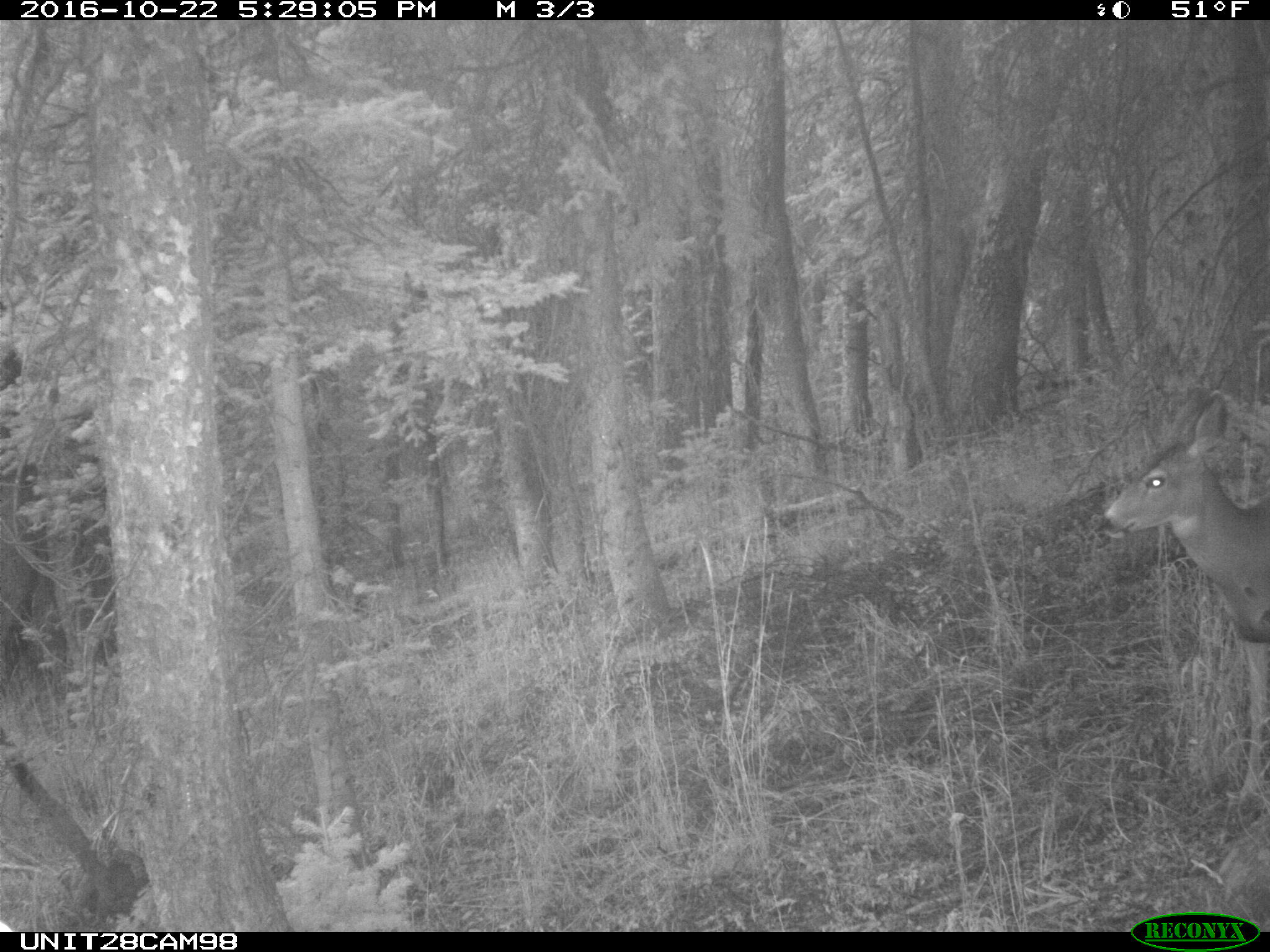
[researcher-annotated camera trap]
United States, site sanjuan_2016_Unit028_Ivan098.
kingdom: Animalia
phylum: Chordata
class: Mammalia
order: Artiodactyla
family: Cervidae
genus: Odocoileus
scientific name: Odocoileus hemionus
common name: mule deer